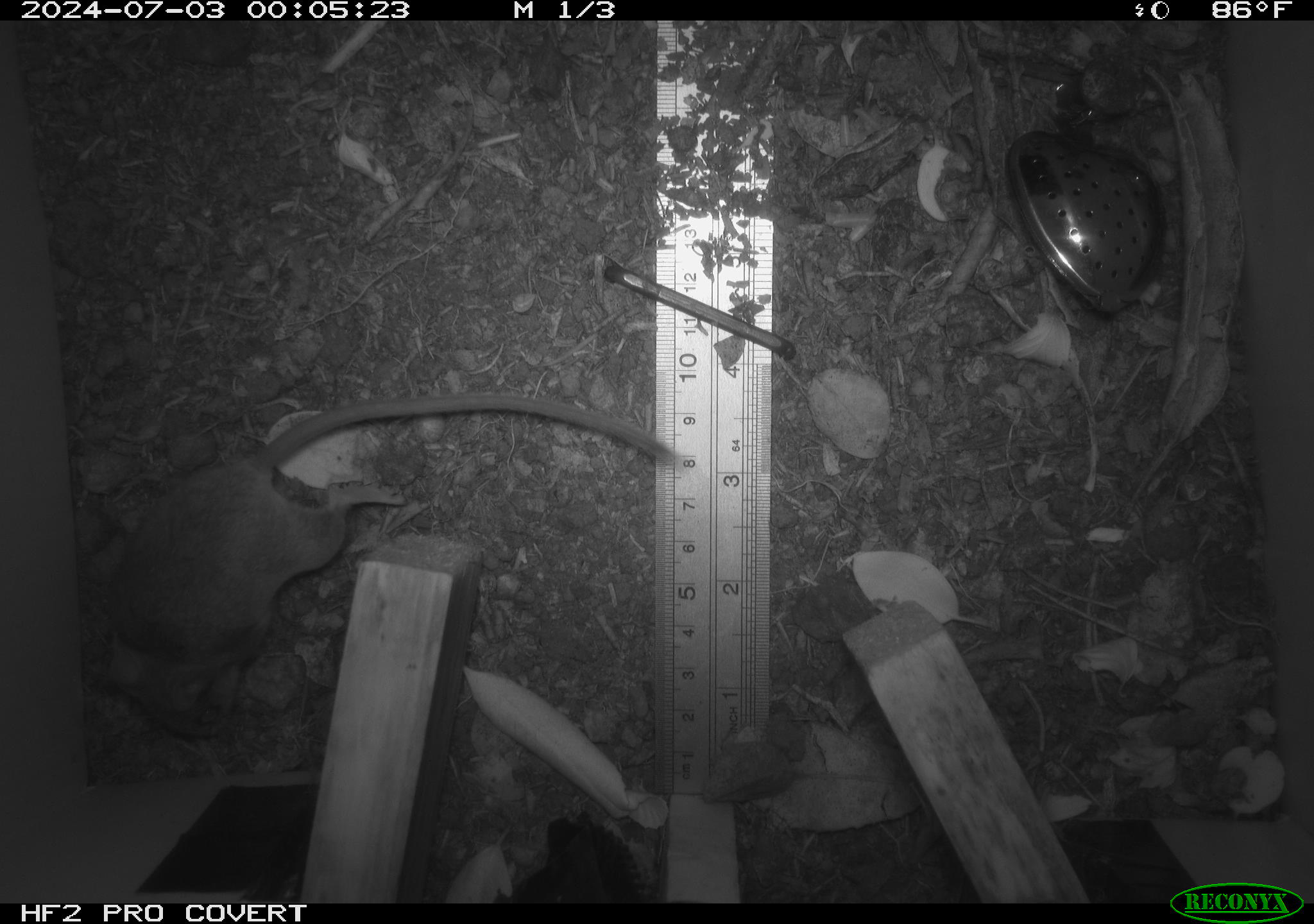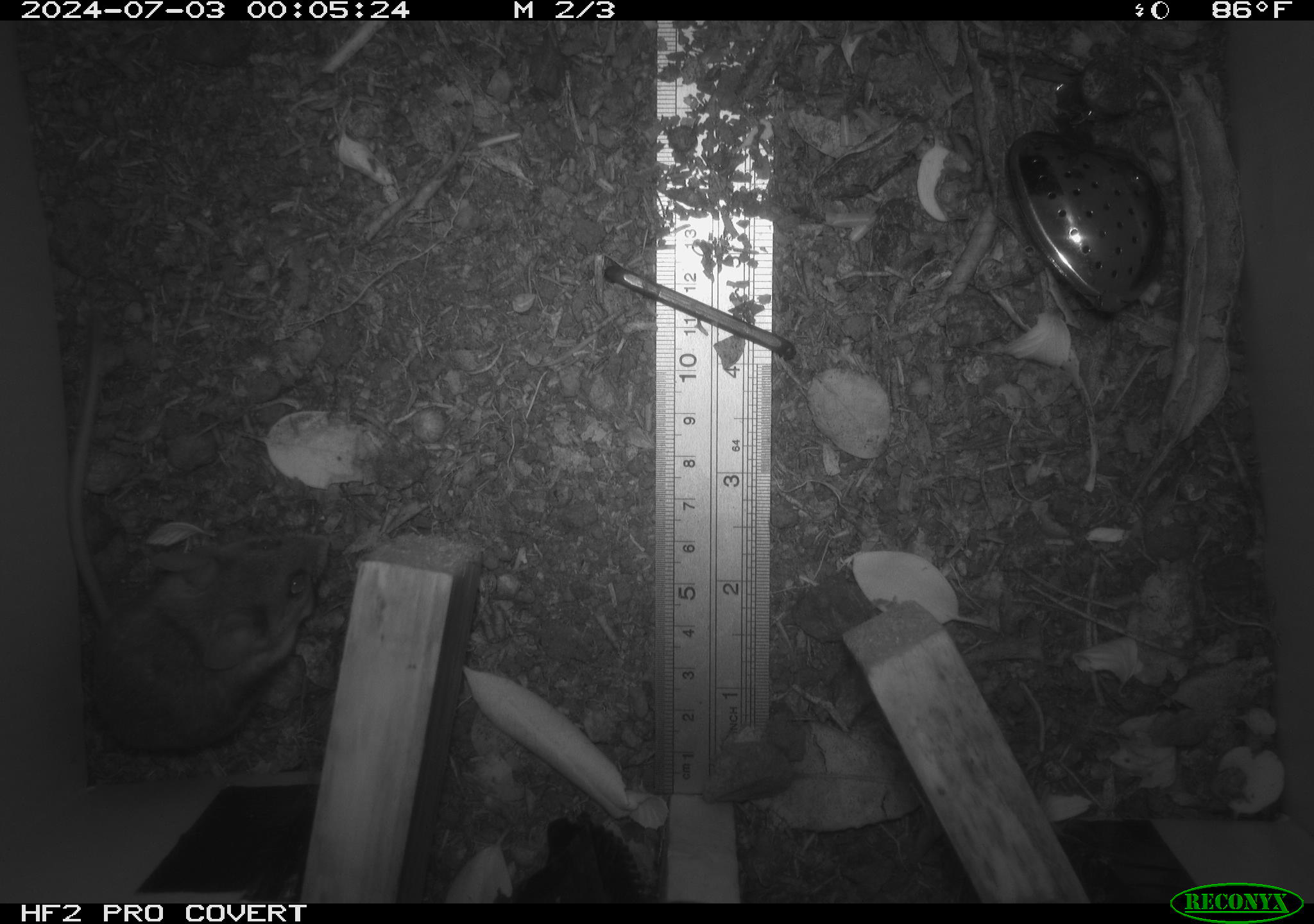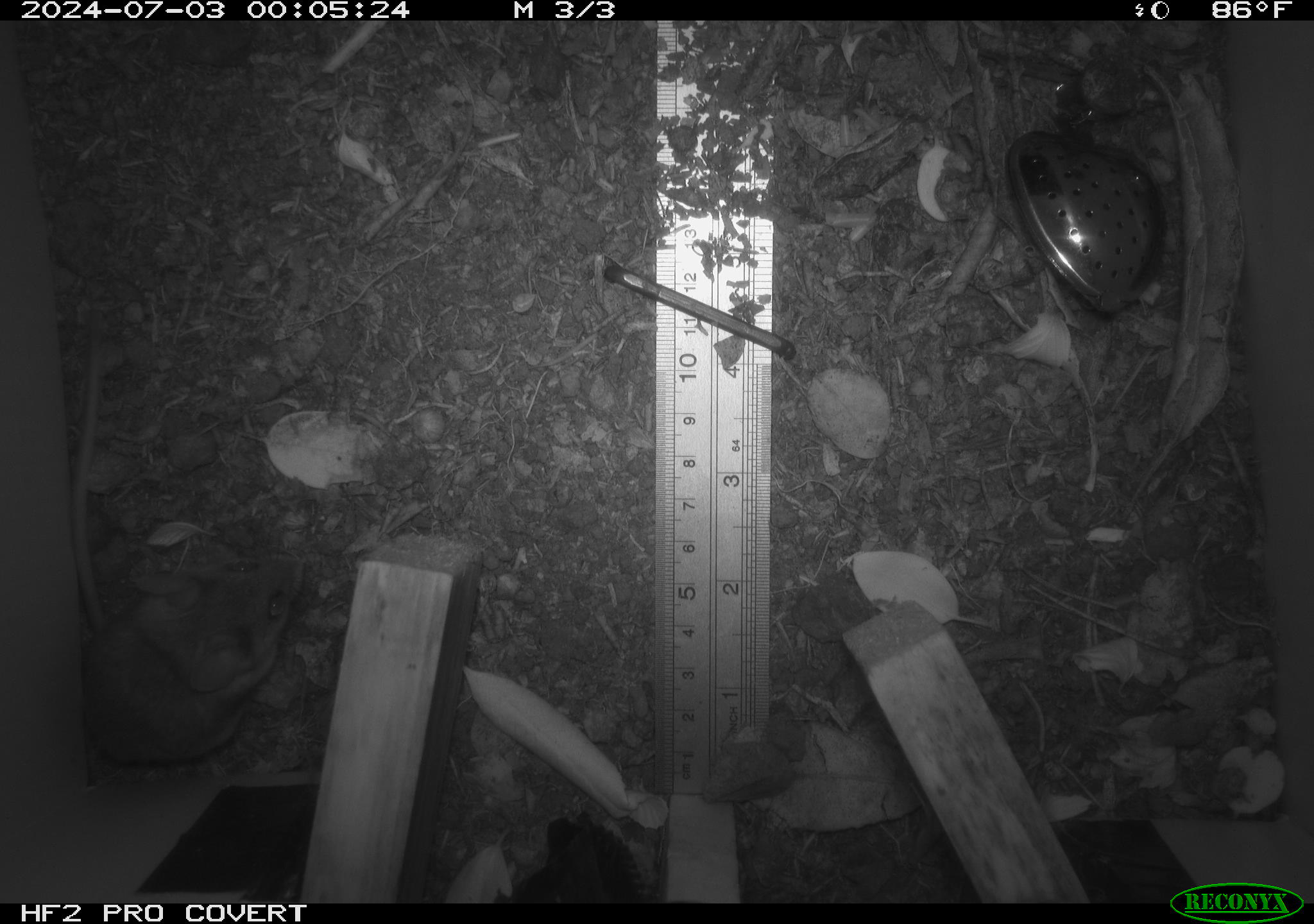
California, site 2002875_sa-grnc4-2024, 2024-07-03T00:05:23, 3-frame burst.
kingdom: Animalia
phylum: Chordata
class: Mammalia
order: Rodentia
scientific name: Rodentia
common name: rodent